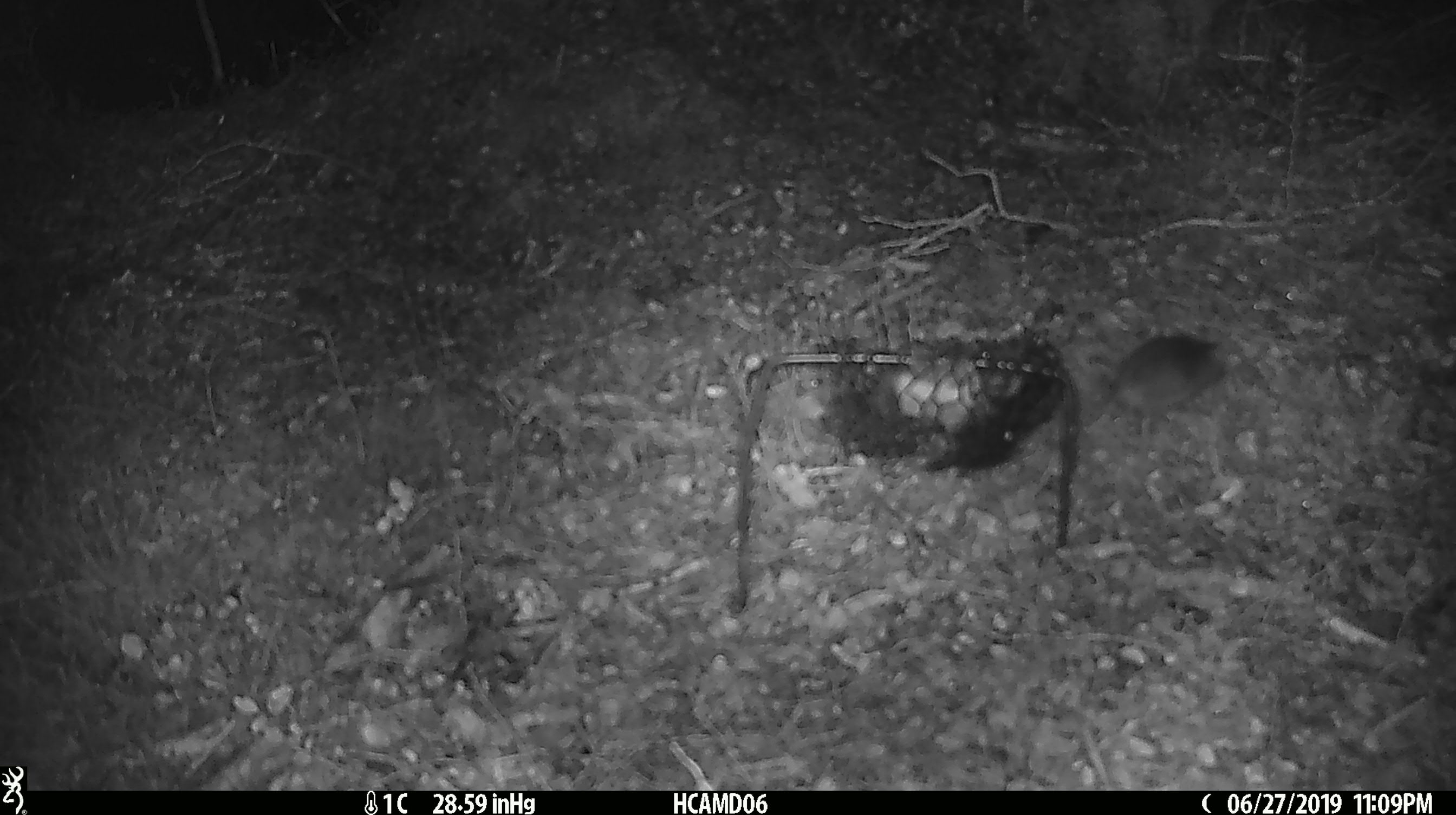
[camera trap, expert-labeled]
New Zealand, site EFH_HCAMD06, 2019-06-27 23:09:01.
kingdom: Animalia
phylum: Chordata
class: Mammalia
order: Rodentia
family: Muridae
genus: Mus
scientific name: Mus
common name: mouse